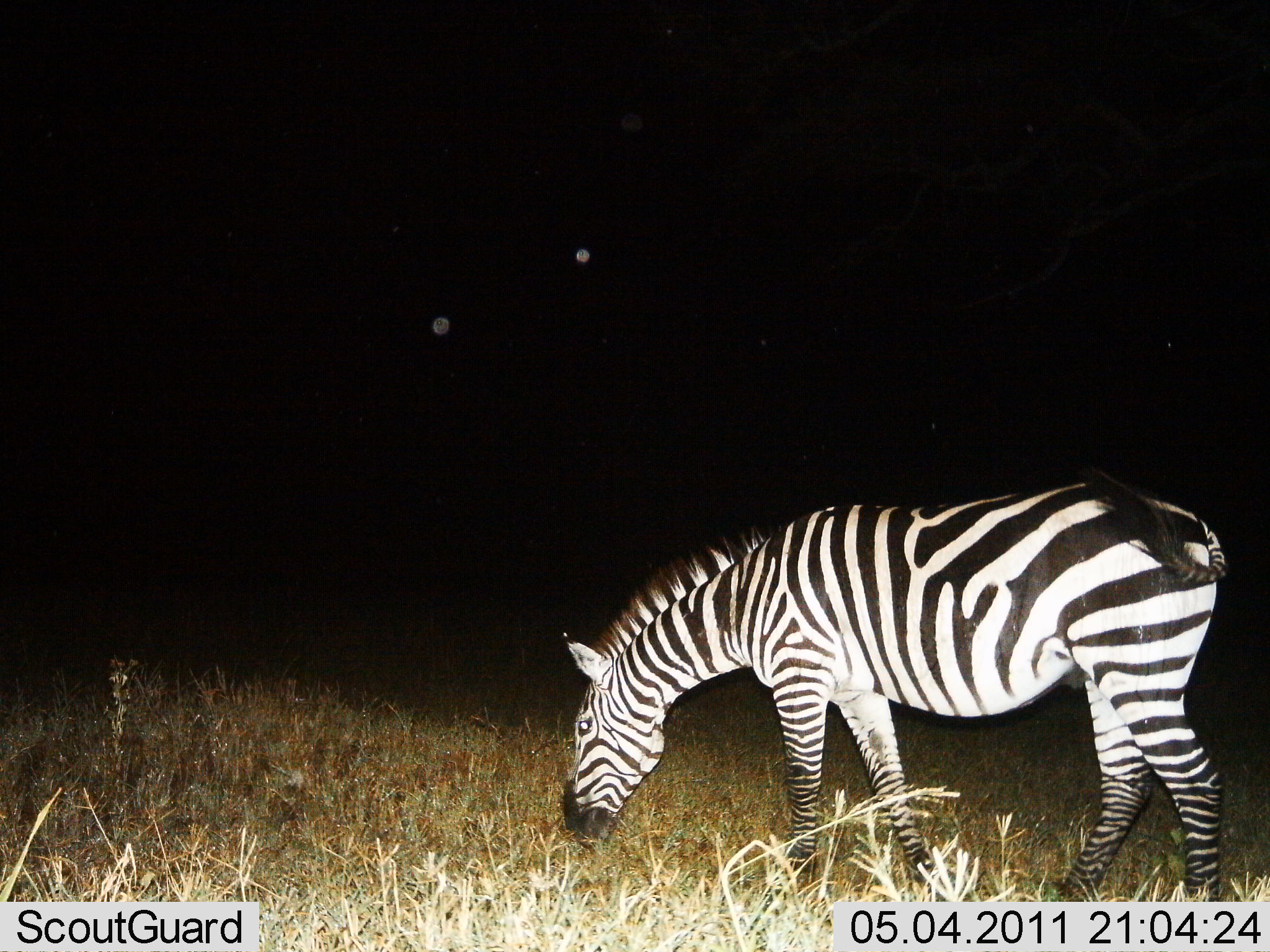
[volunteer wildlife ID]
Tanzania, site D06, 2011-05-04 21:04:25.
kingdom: Animalia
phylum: Chordata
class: Mammalia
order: Perissodactyla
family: Equidae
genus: Equus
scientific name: Equus quagga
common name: plains zebra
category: zebra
Zebra (plains zebra) (Equus quagga), count 1. Behavior (volunteer vote fractions): standing 25%, resting 0%, moving 0%, interacting 0%. Young present (vote fraction): 0%. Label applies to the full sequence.